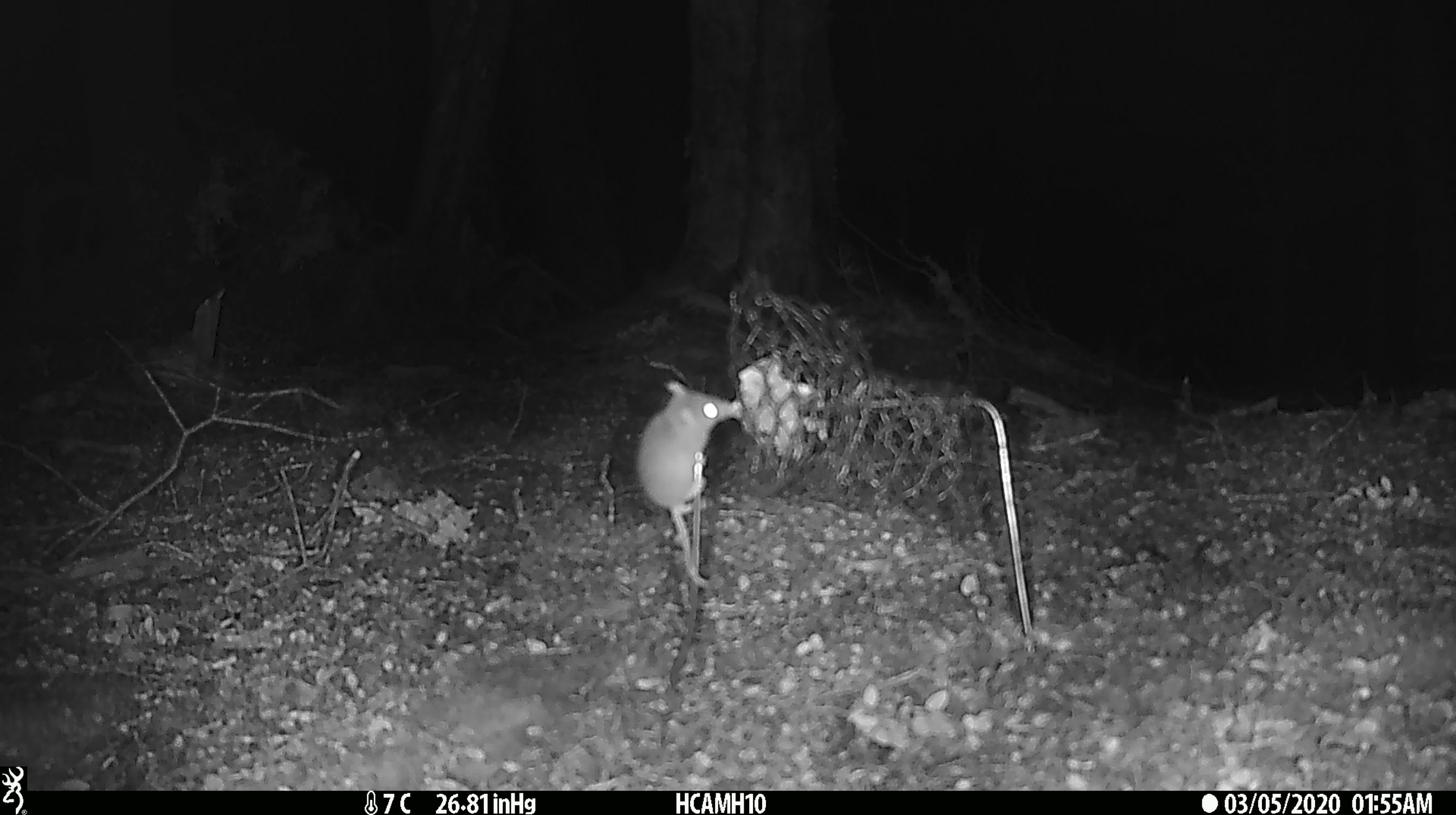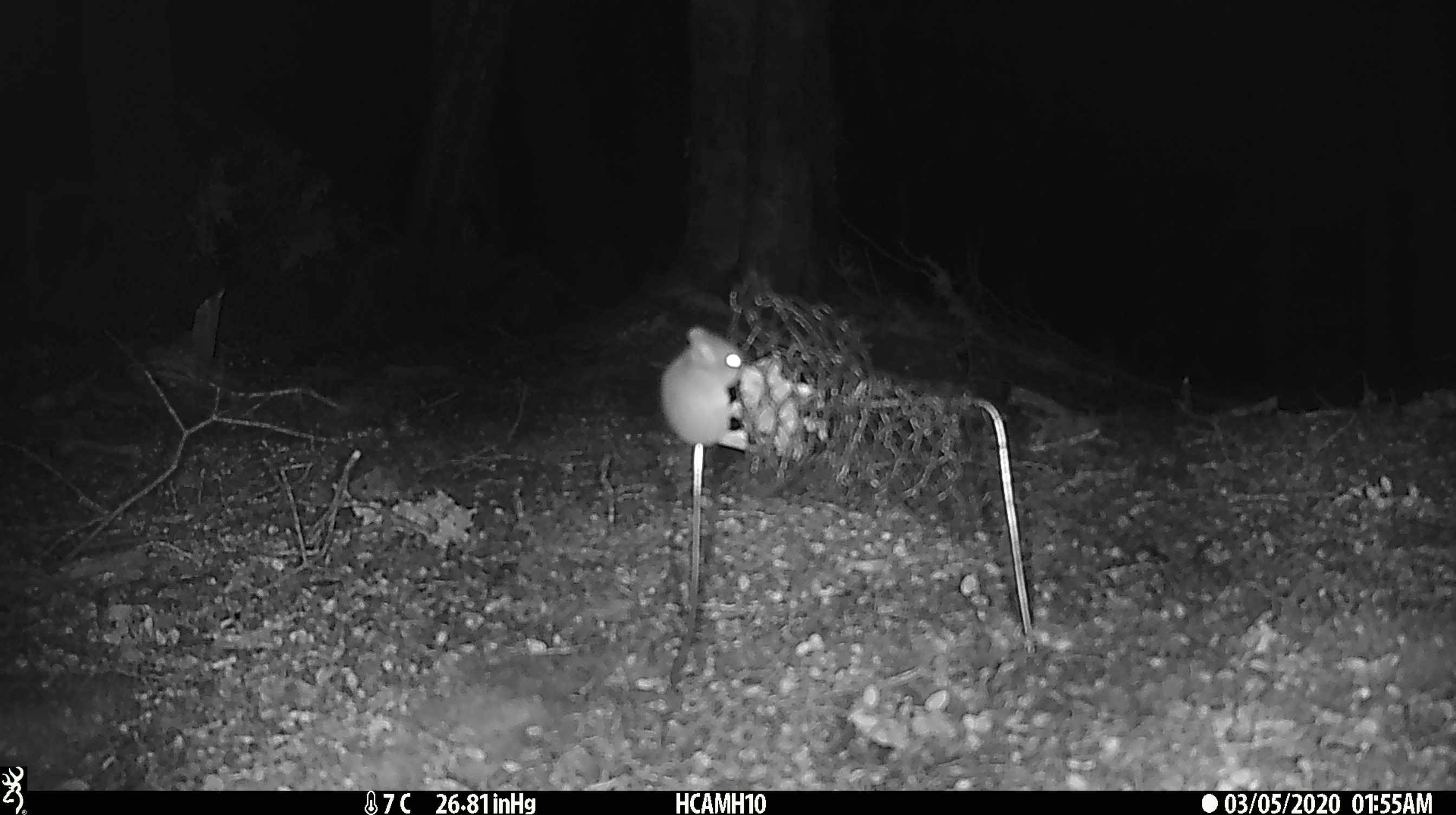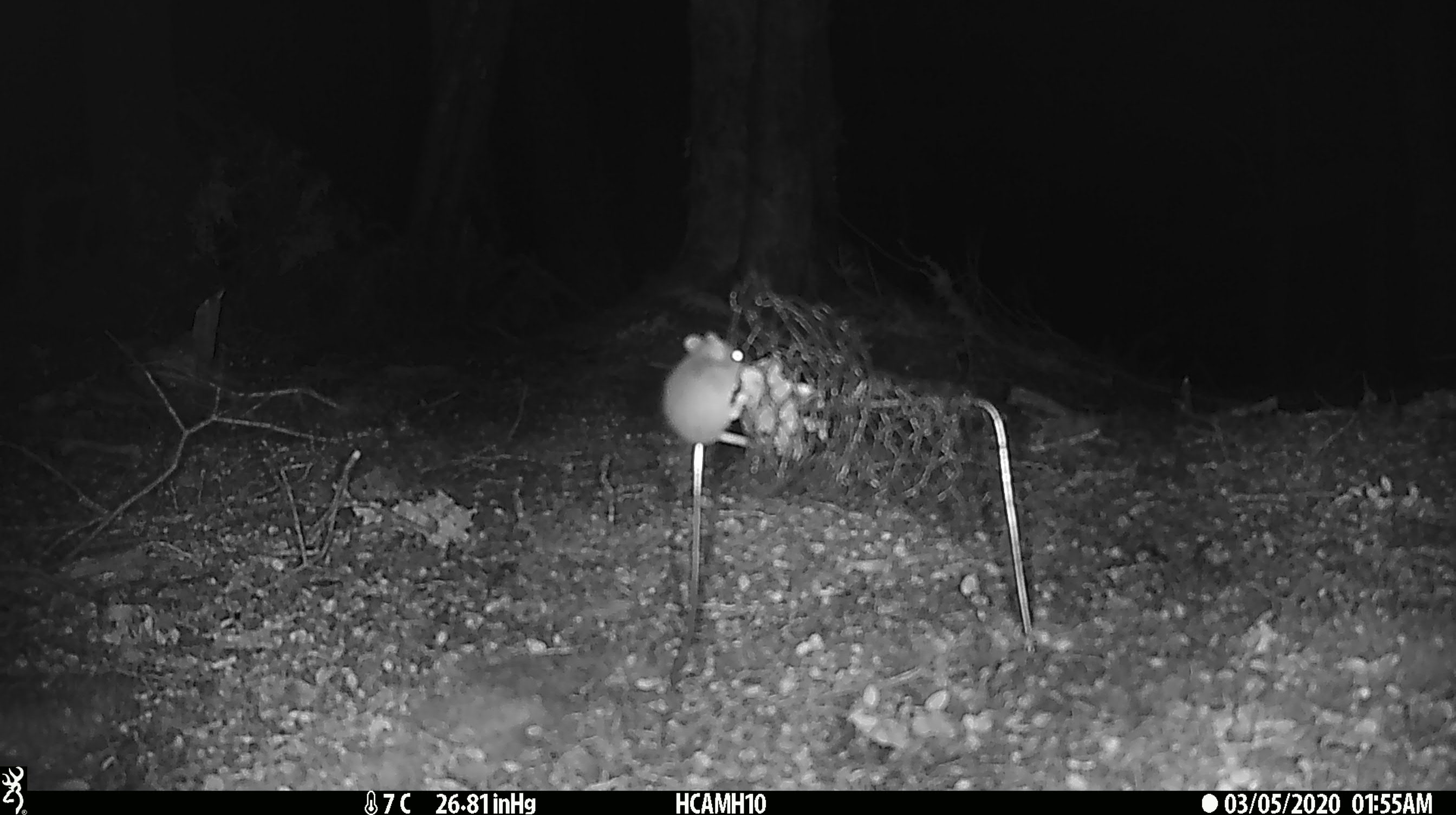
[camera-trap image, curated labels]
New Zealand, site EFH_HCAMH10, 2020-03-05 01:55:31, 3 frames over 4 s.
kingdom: Animalia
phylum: Chordata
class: Mammalia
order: Rodentia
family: Muridae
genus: Mus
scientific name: Mus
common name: mouse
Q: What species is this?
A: Mouse (Mus).